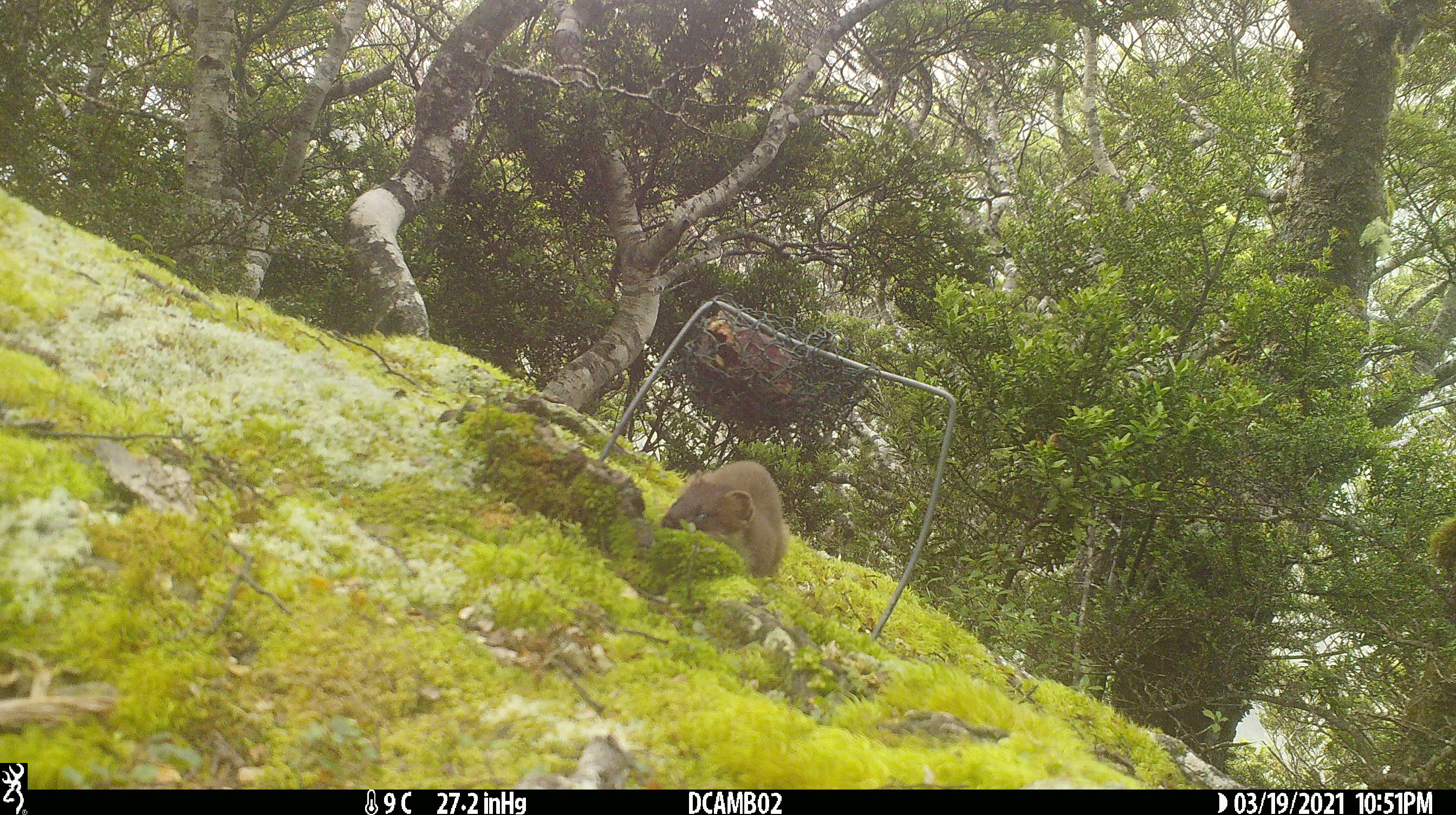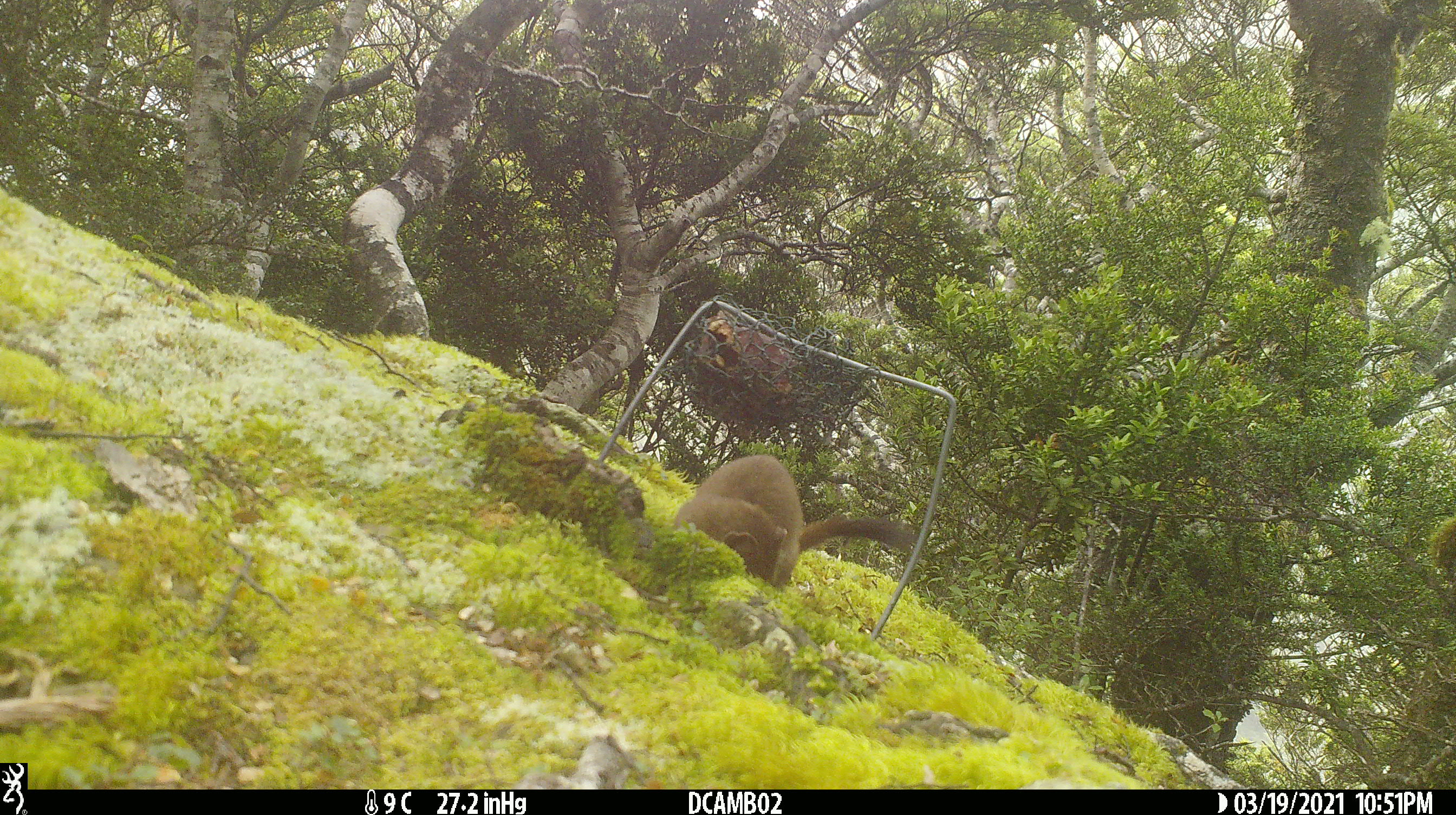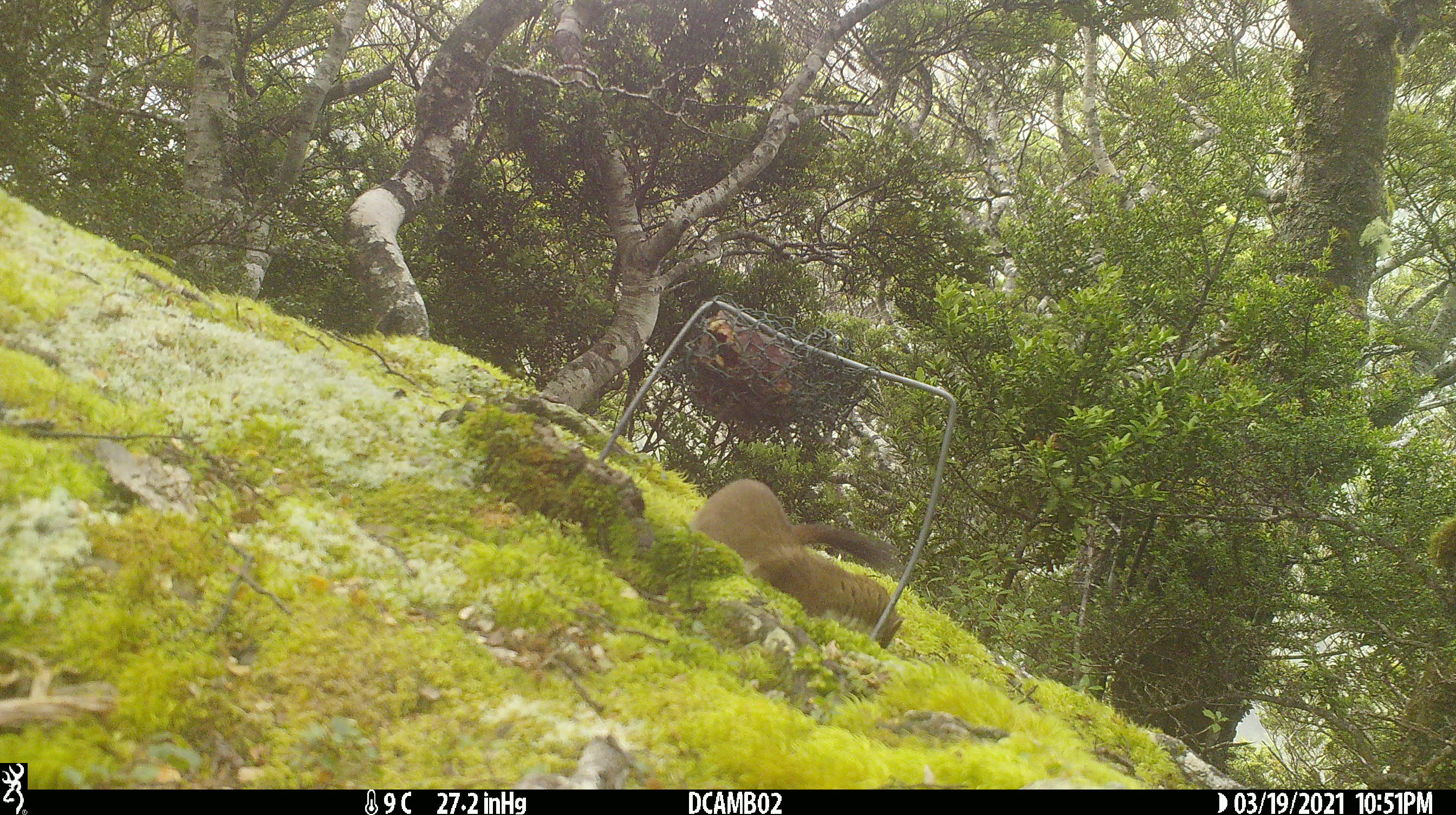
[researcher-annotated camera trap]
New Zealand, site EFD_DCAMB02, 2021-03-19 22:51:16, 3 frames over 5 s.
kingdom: Animalia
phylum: Chordata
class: Mammalia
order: Carnivora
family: Mustelidae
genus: Mustela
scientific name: Mustela erminea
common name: stoat